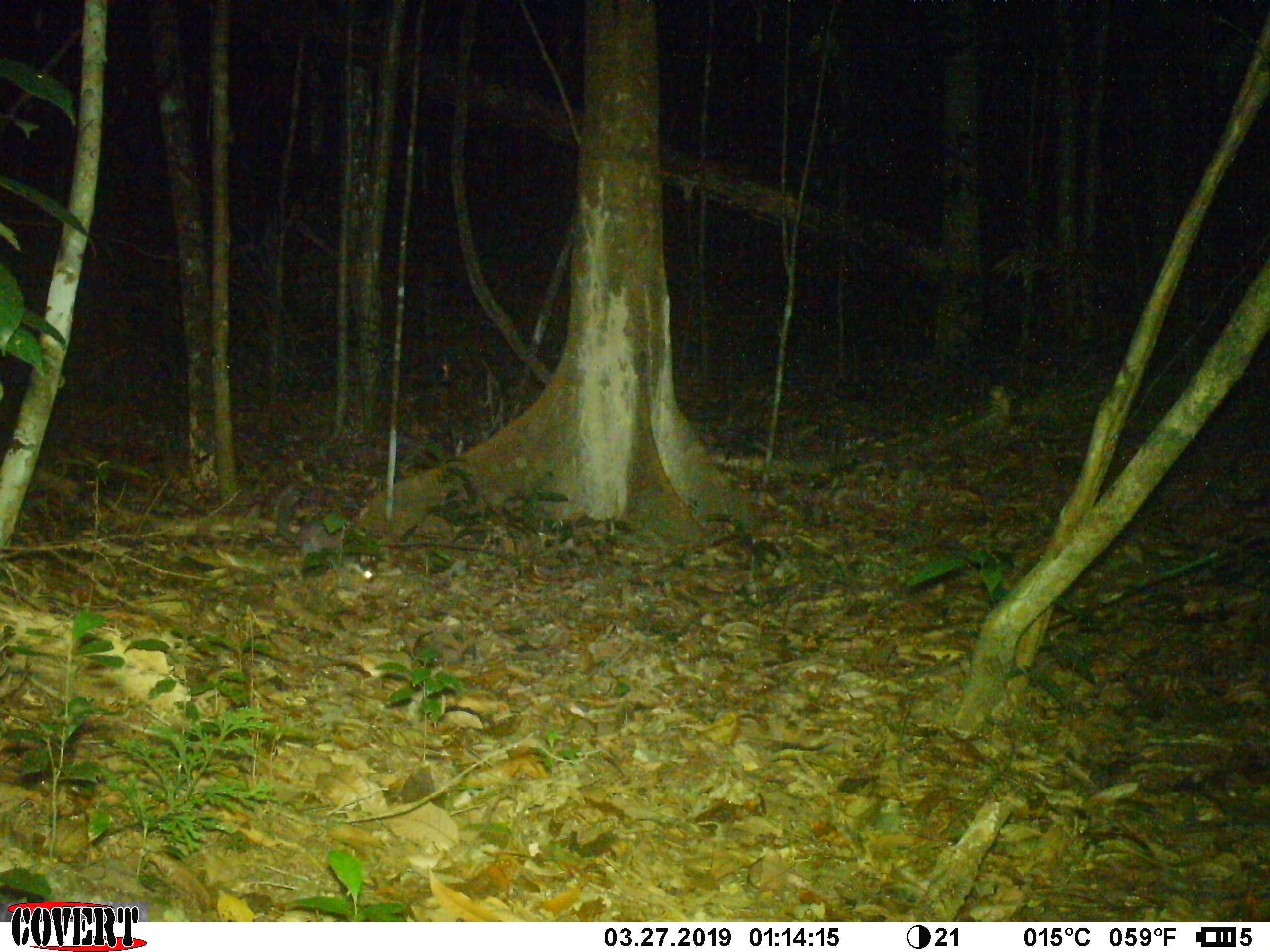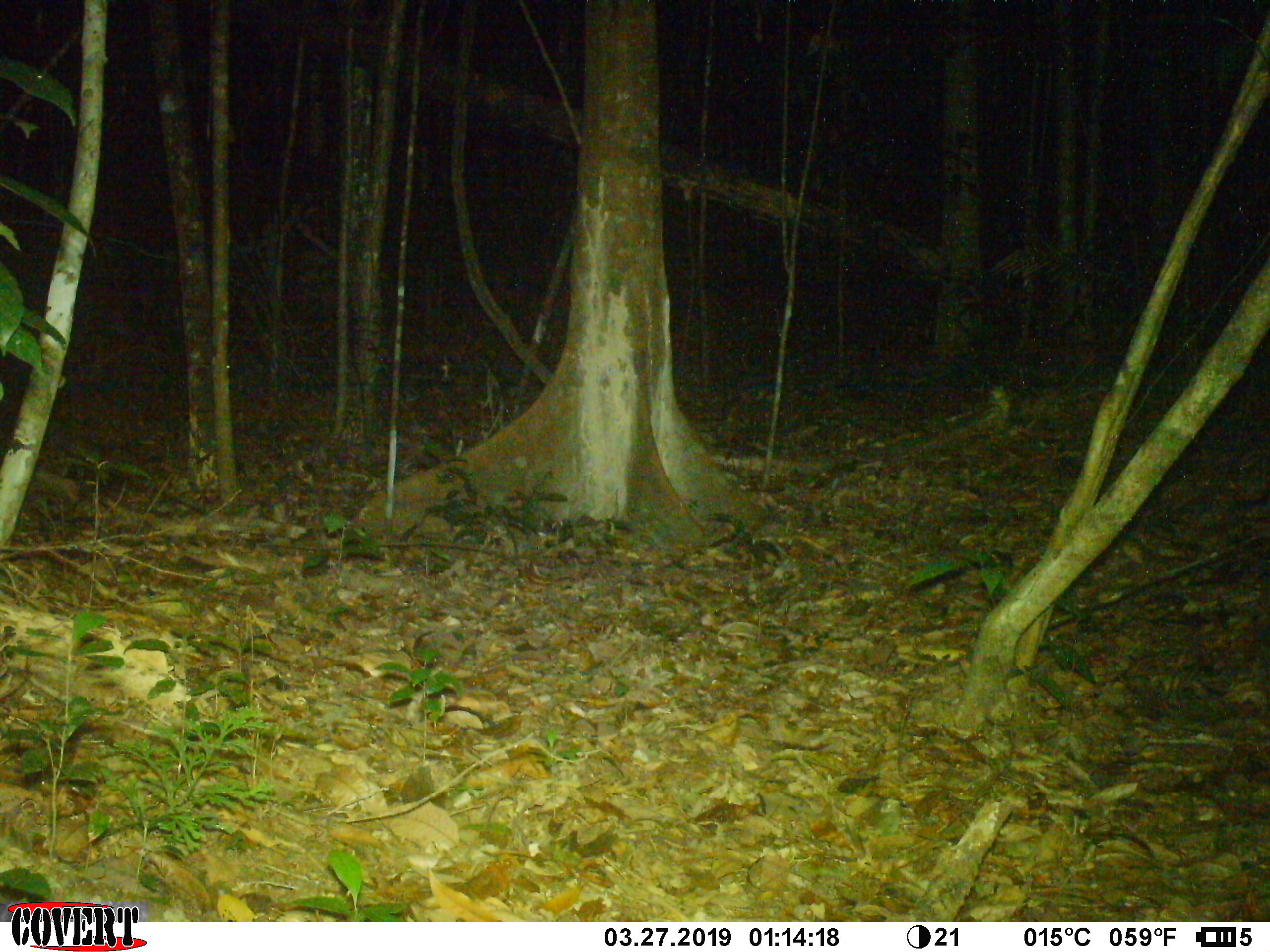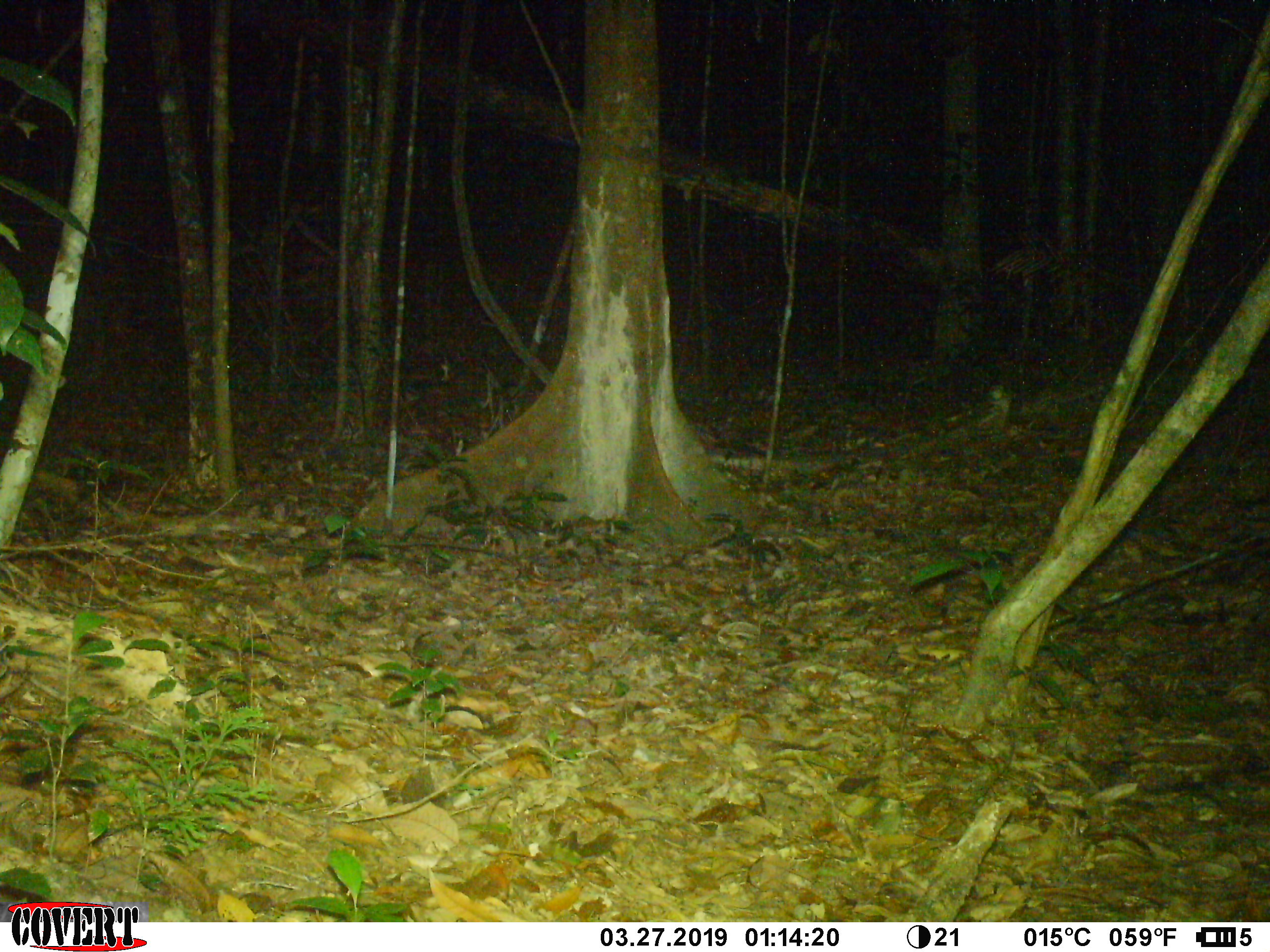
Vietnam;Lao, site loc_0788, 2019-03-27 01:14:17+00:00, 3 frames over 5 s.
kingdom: Animalia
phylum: Chordata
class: Mammalia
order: Carnivora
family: Mustelidae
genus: Melogale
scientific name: Melogale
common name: ferret badger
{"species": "ferret badger (Melogale)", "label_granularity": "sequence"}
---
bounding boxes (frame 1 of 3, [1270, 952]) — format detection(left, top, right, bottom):
ferret badger: detection(274, 482, 379, 586)